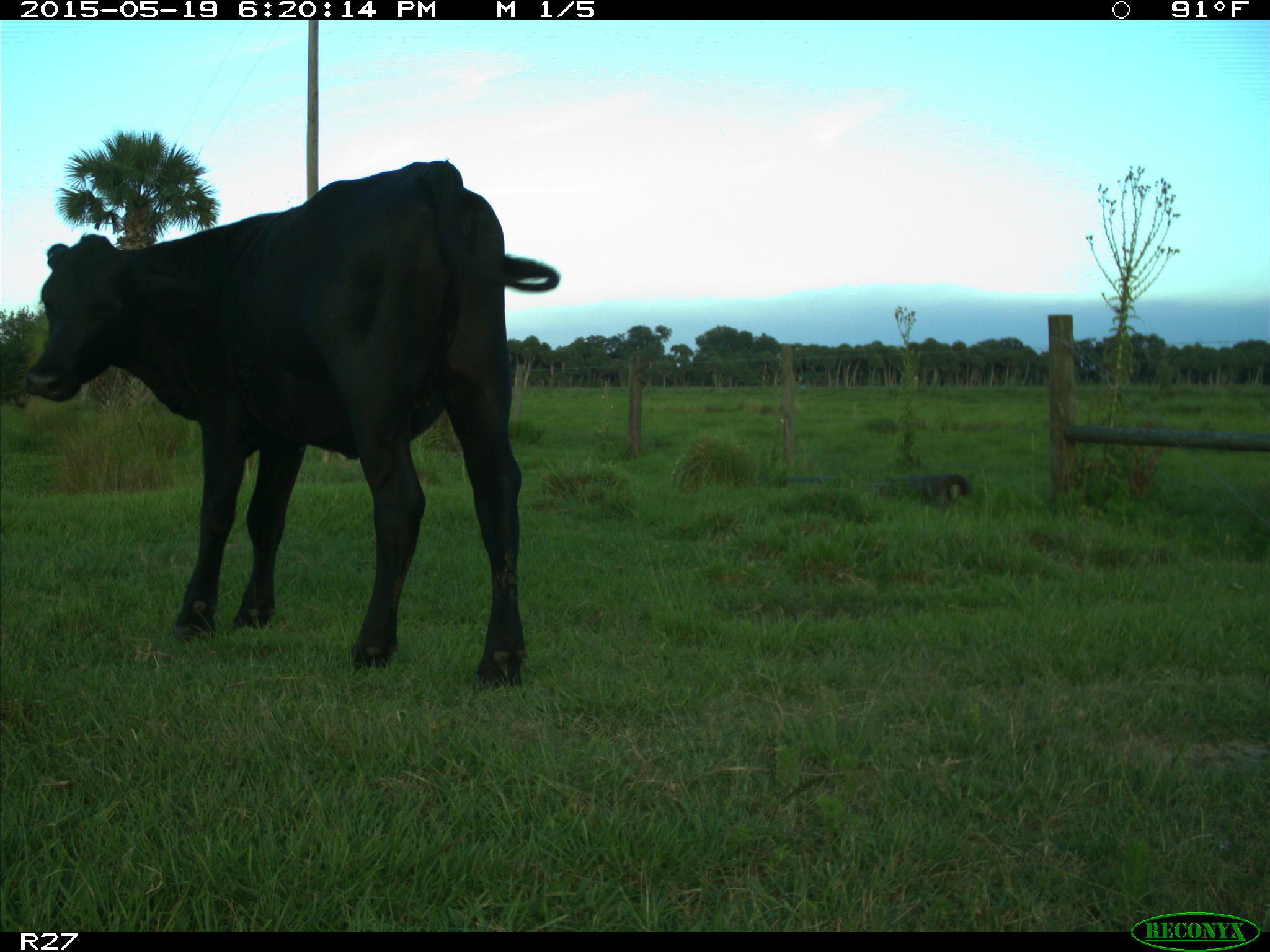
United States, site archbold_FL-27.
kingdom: Animalia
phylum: Chordata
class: Mammalia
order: Artiodactyla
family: Bovidae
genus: Bos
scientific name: Bos taurus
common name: domestic cow